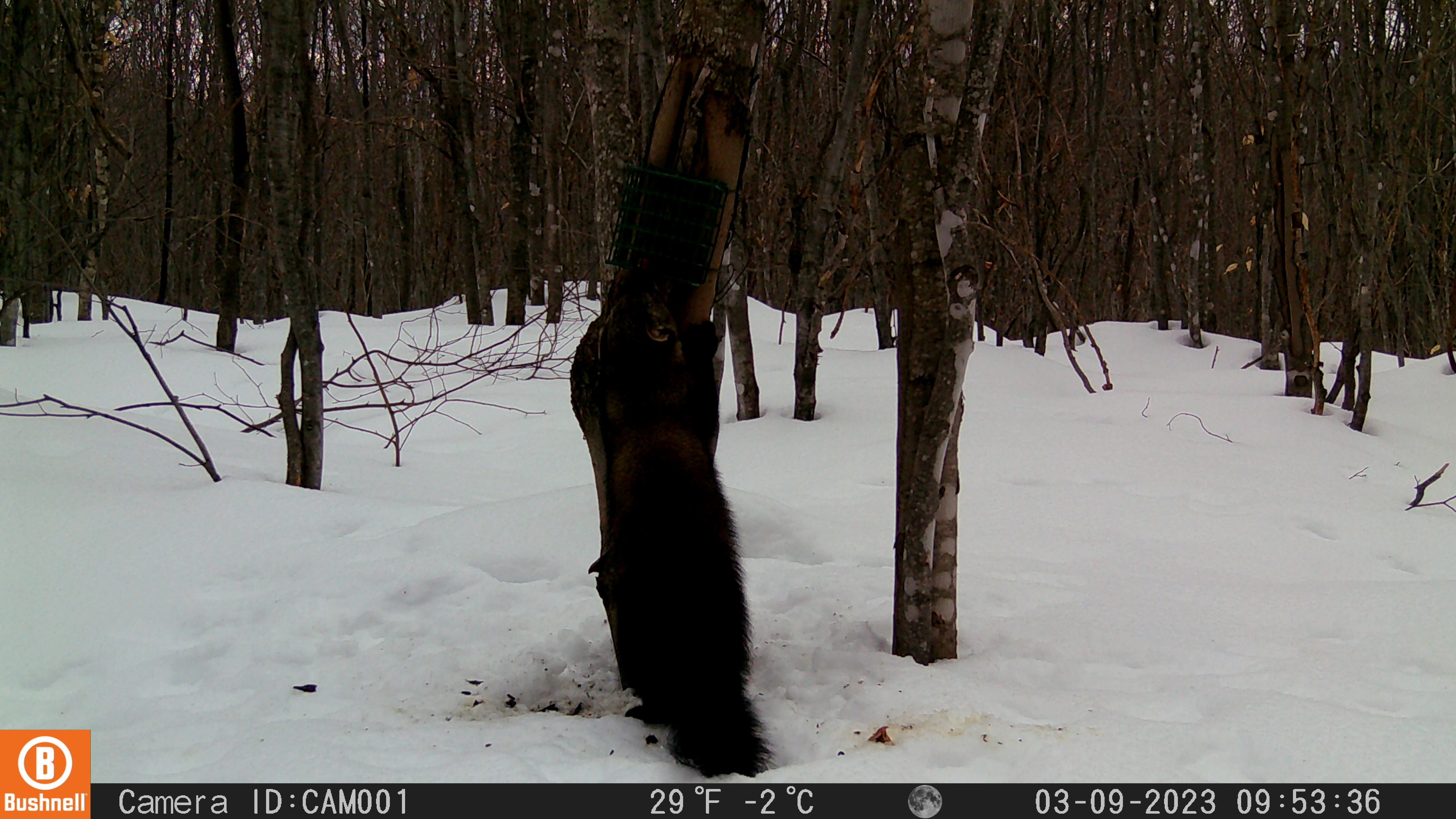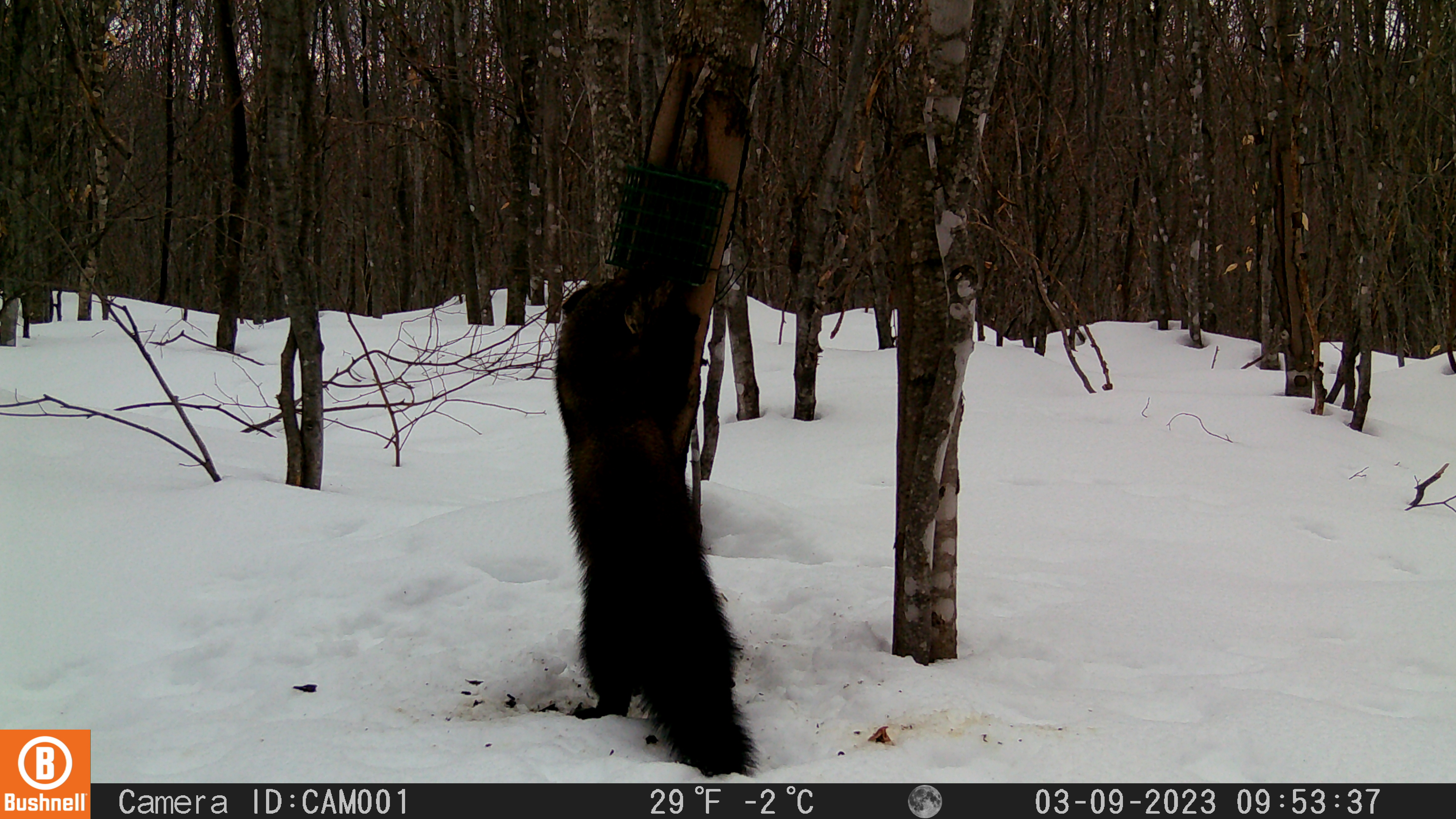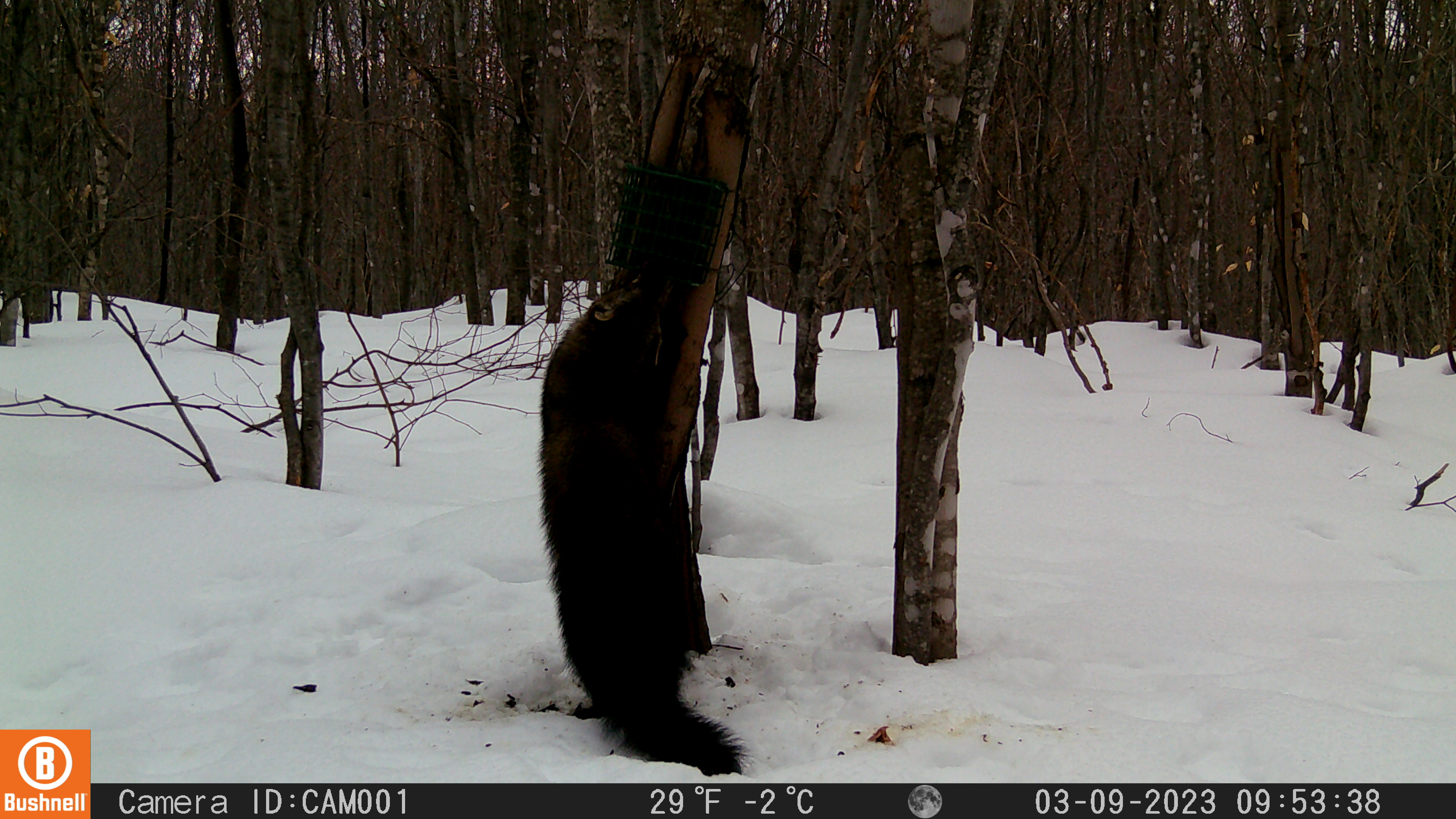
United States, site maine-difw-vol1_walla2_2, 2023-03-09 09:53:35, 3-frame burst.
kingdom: Animalia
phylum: Chordata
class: Mammalia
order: Carnivora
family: Mustelidae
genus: Pekania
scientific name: Pekania pennanti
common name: fisher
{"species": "fisher (Pekania pennanti)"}